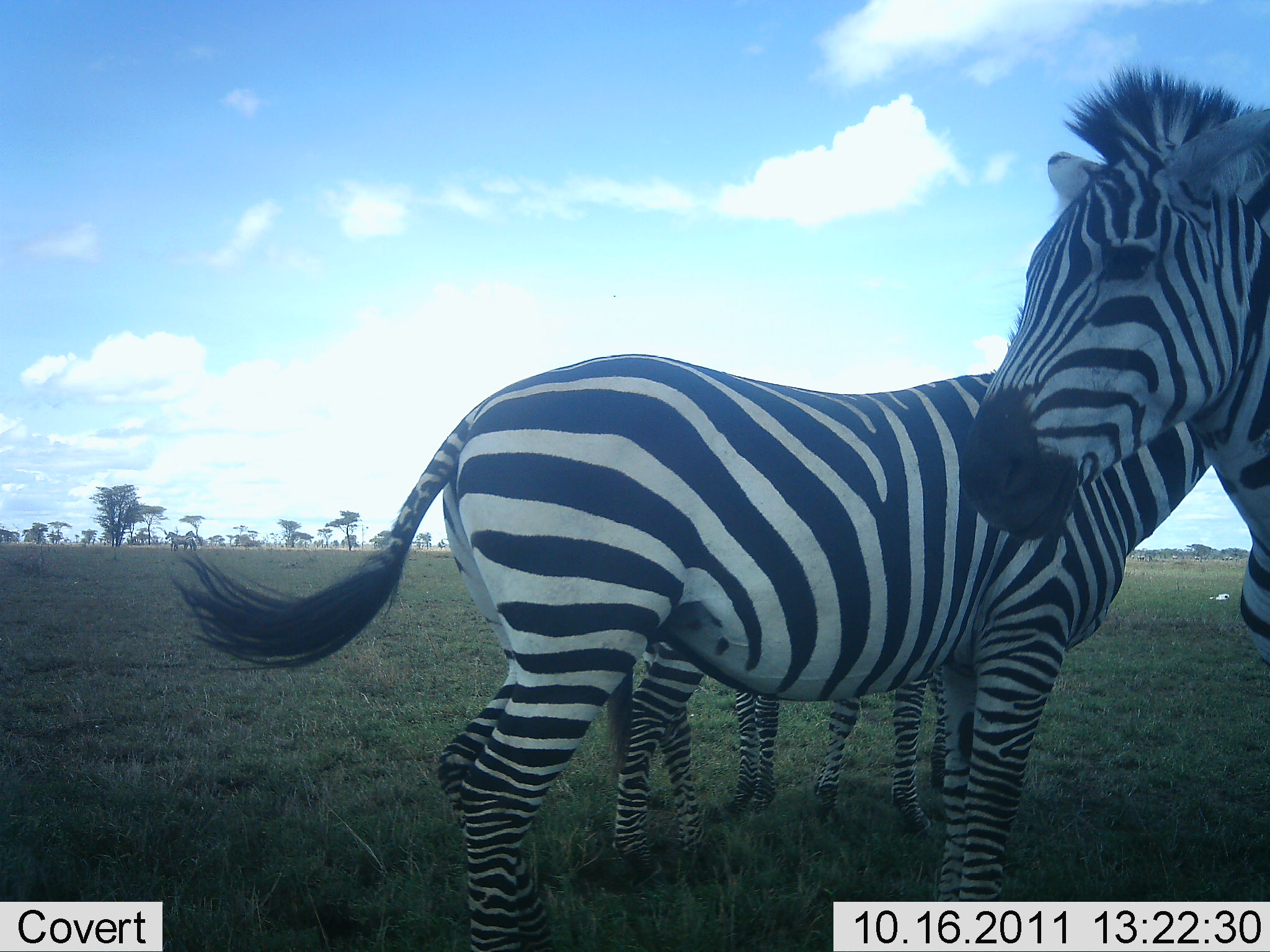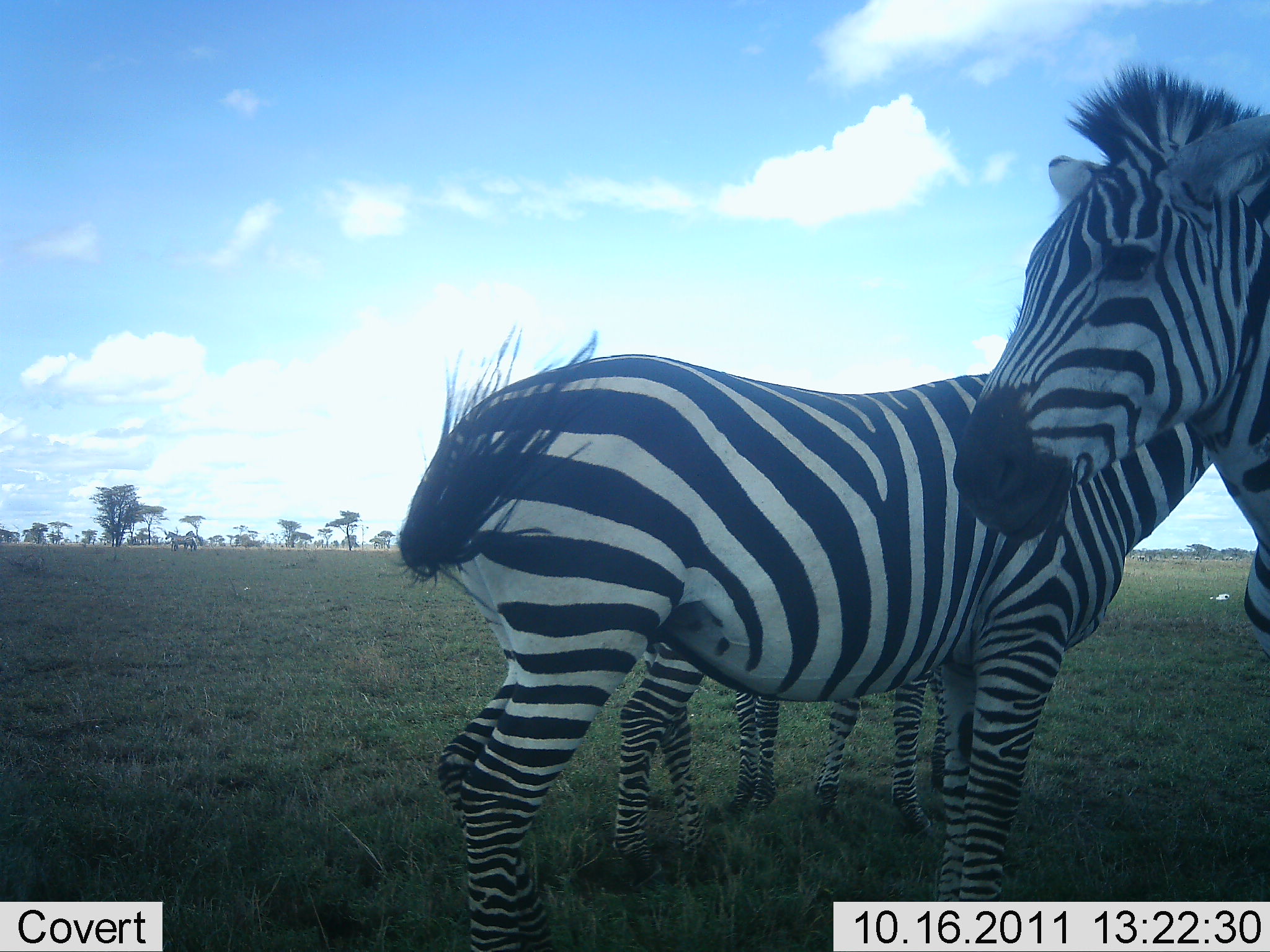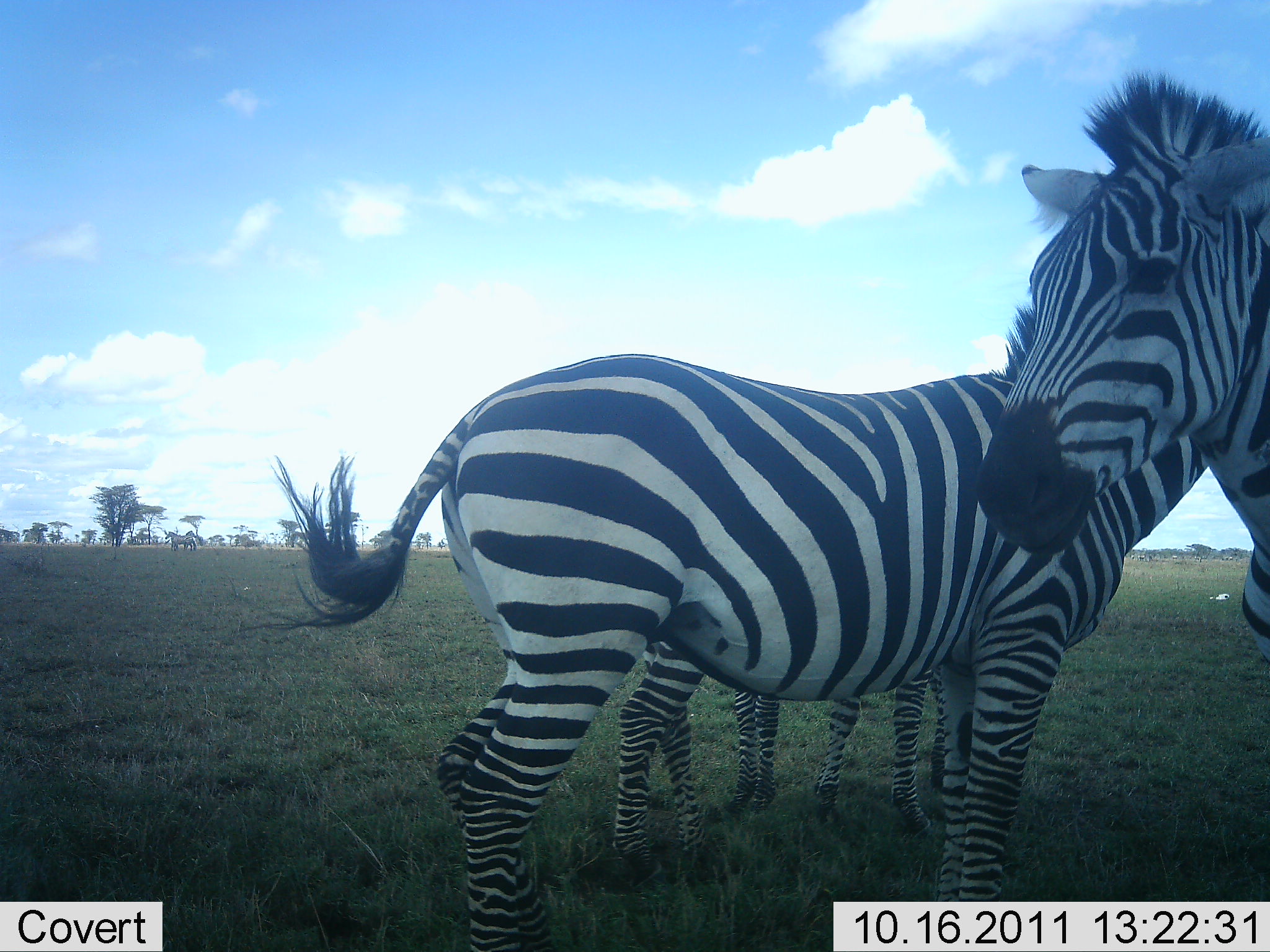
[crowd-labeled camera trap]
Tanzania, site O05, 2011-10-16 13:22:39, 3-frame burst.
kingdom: Animalia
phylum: Chordata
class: Mammalia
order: Perissodactyla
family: Equidae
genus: Equus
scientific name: Equus quagga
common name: plains zebra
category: zebra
Zebra (plains zebra) (Equus quagga), count 4. Behavior (volunteer vote fractions): standing 100%, resting 0%, moving 0%, interacting 0%. Young present (vote fraction): 25%. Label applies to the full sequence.